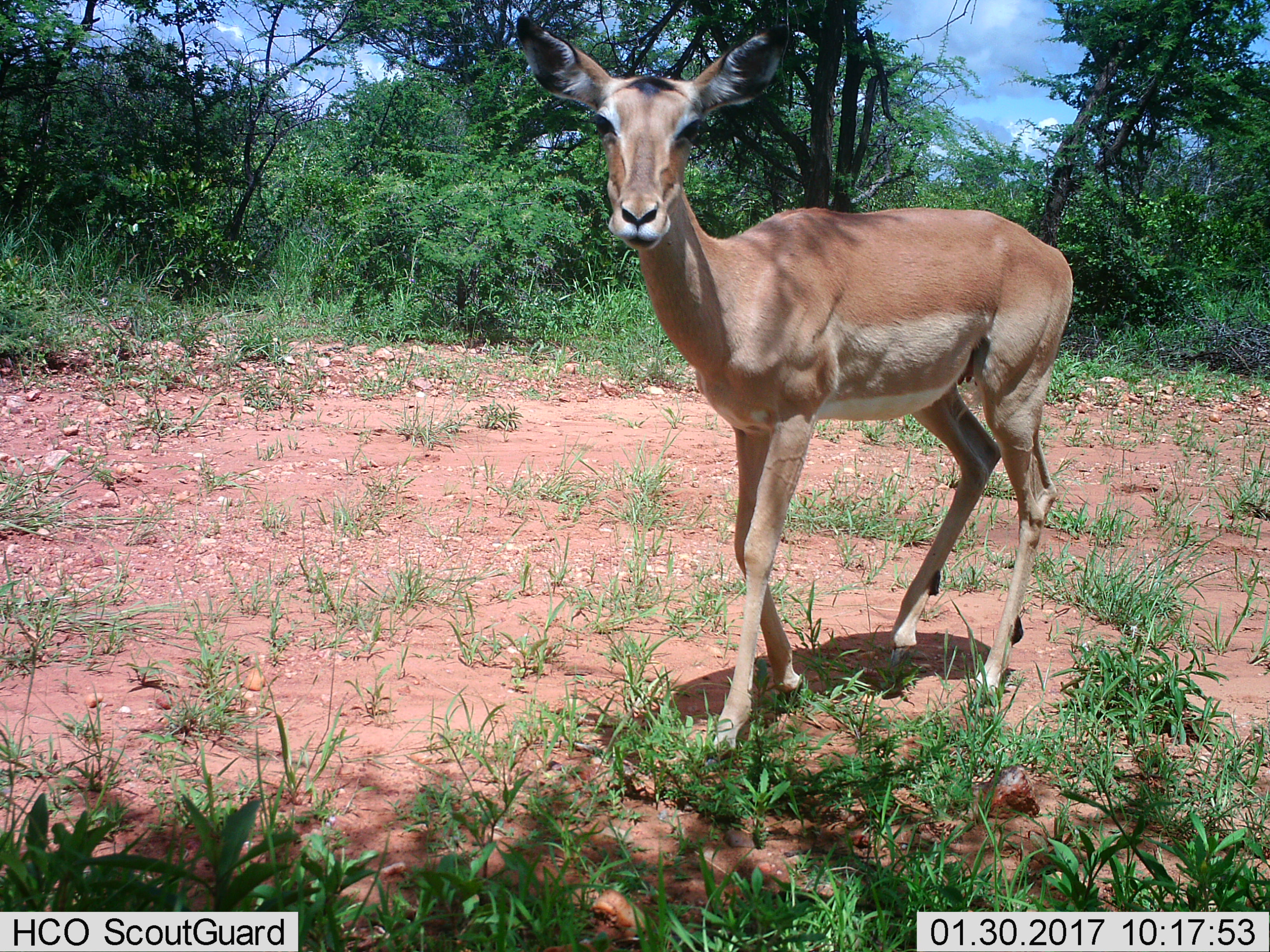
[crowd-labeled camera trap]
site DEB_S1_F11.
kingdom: Animalia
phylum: Chordata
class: Mammalia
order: Artiodactyla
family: Bovidae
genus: Aepyceros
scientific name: Aepyceros melampus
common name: impala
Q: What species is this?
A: Impala (Aepyceros melampus).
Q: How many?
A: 1.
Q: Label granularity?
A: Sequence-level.